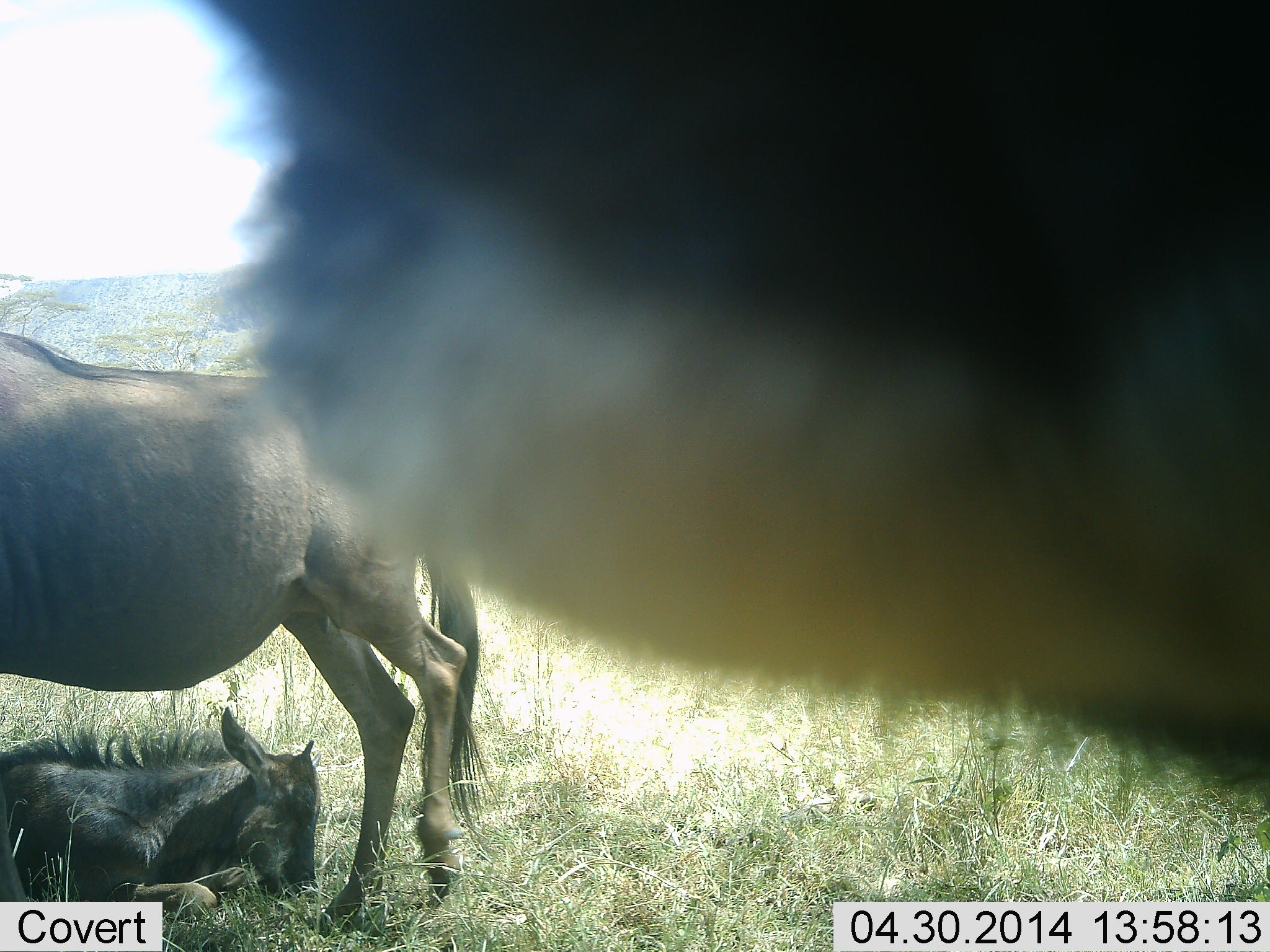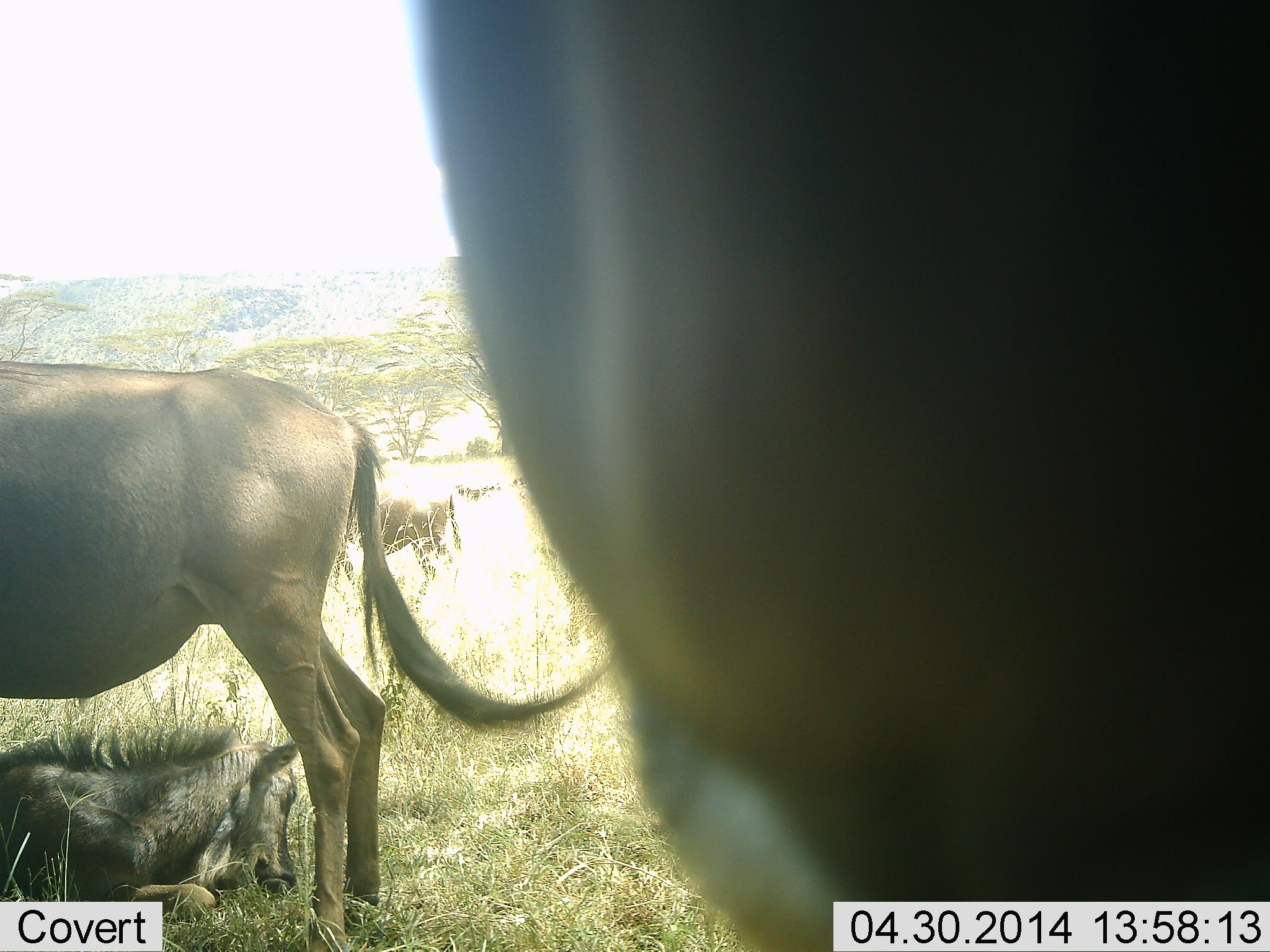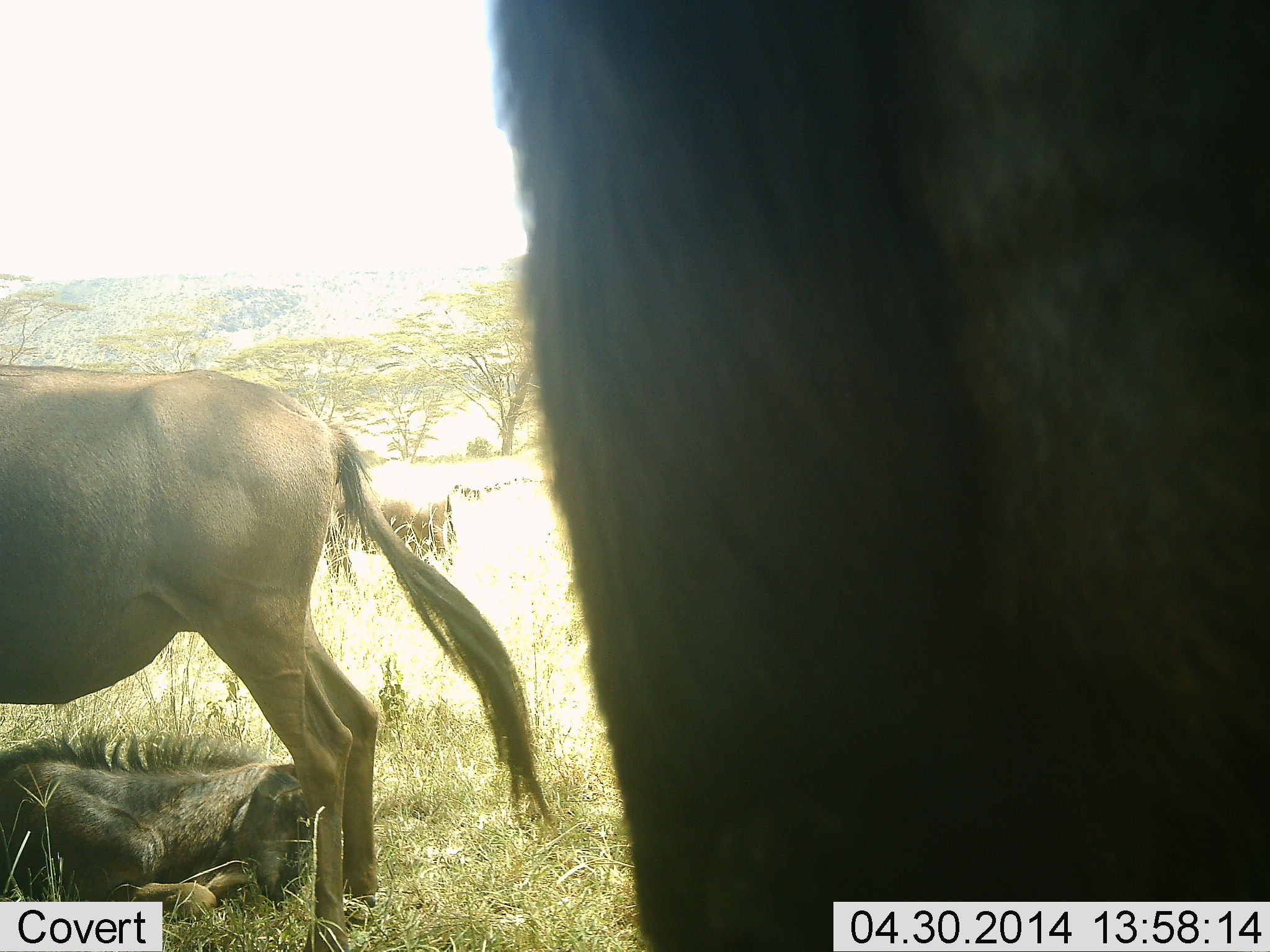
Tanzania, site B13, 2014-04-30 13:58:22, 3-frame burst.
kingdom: Animalia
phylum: Chordata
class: Mammalia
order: Artiodactyla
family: Bovidae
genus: Connochaetes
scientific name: Connochaetes taurinus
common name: blue wildebeest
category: wildebeest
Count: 4.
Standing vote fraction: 80%.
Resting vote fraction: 80%.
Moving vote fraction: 10%.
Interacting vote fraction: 20%.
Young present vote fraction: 90%.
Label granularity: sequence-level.